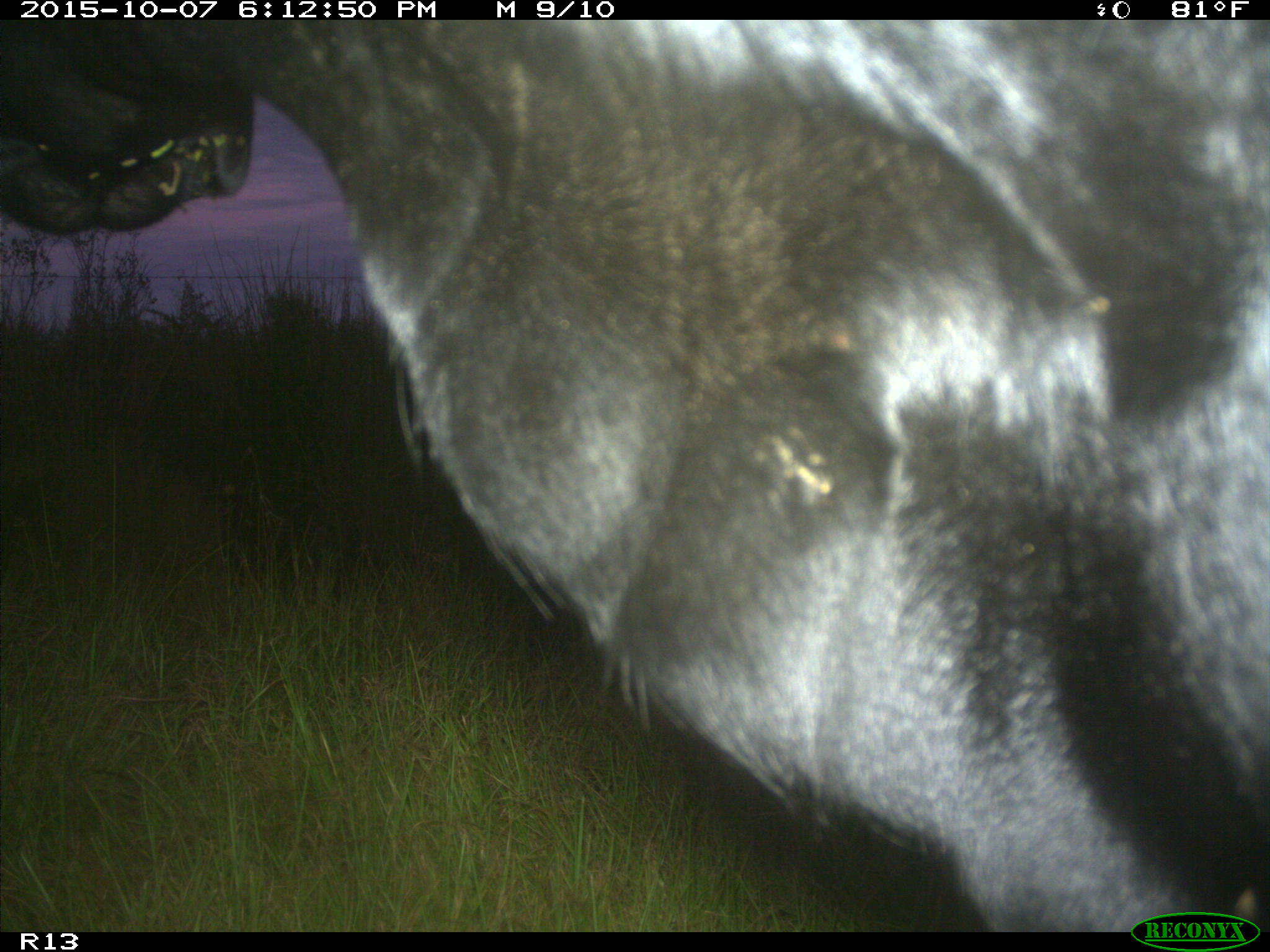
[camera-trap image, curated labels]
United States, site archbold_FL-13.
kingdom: Animalia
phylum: Chordata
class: Mammalia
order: Artiodactyla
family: Bovidae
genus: Bos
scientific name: Bos taurus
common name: domestic cow